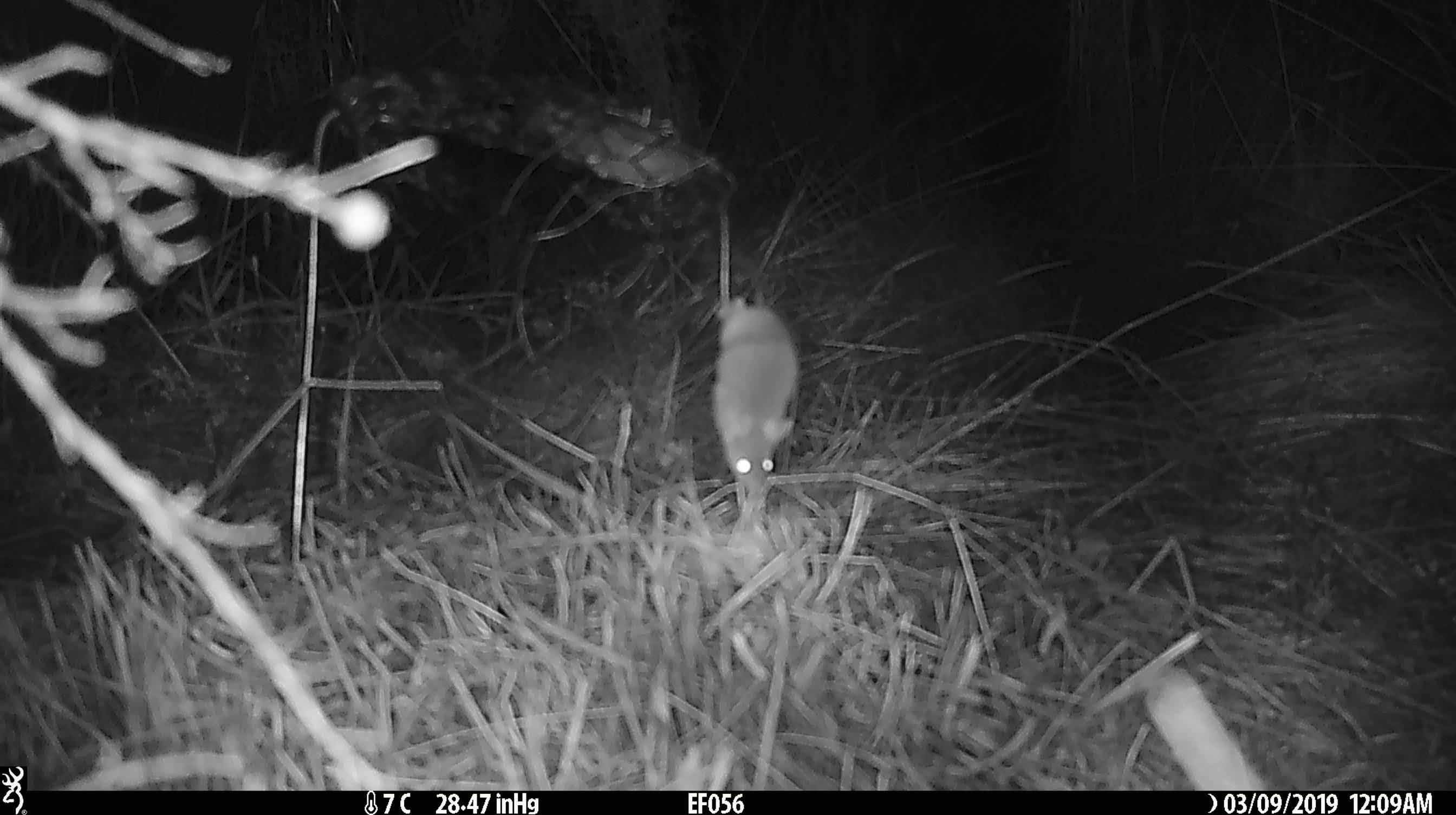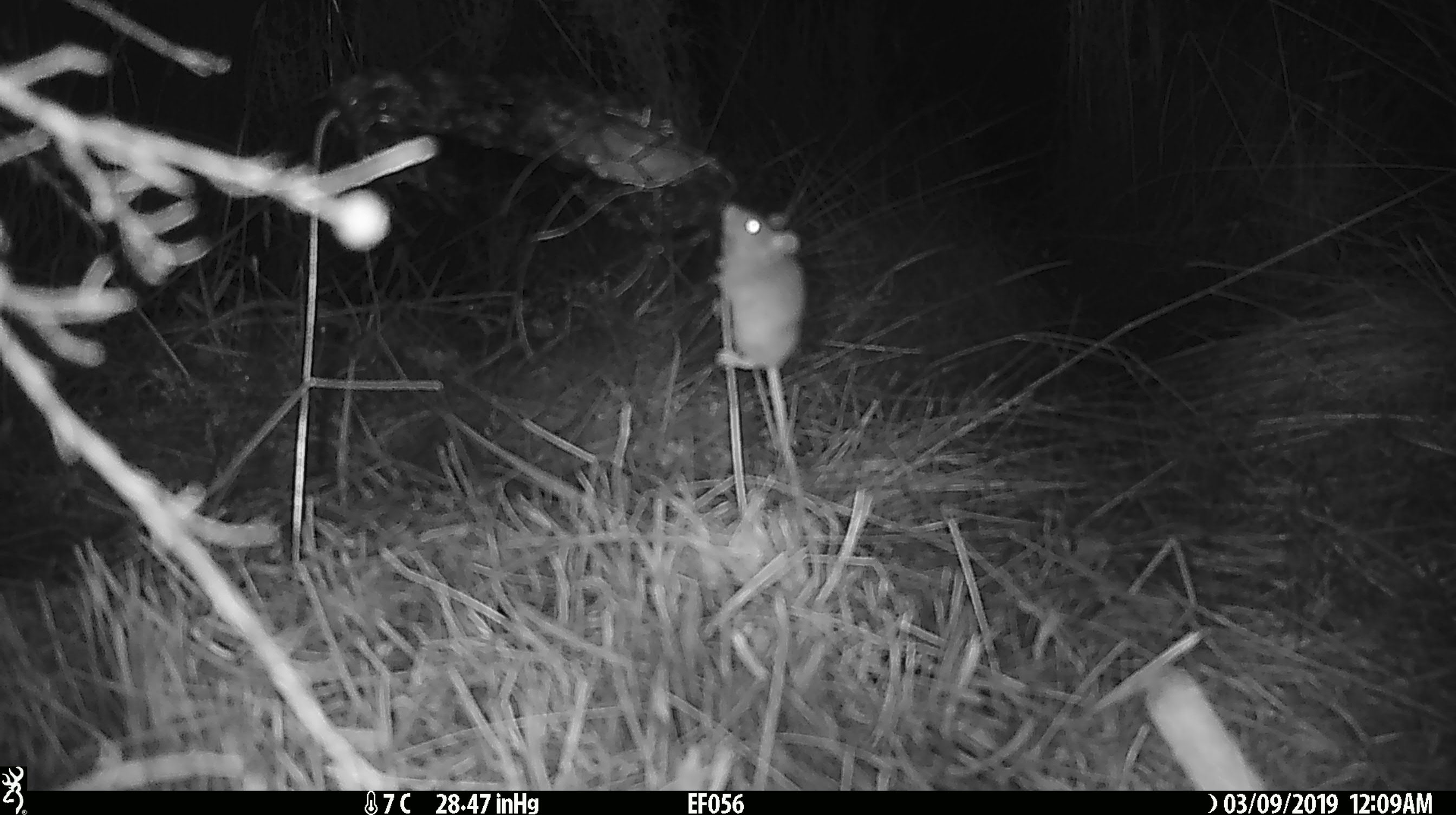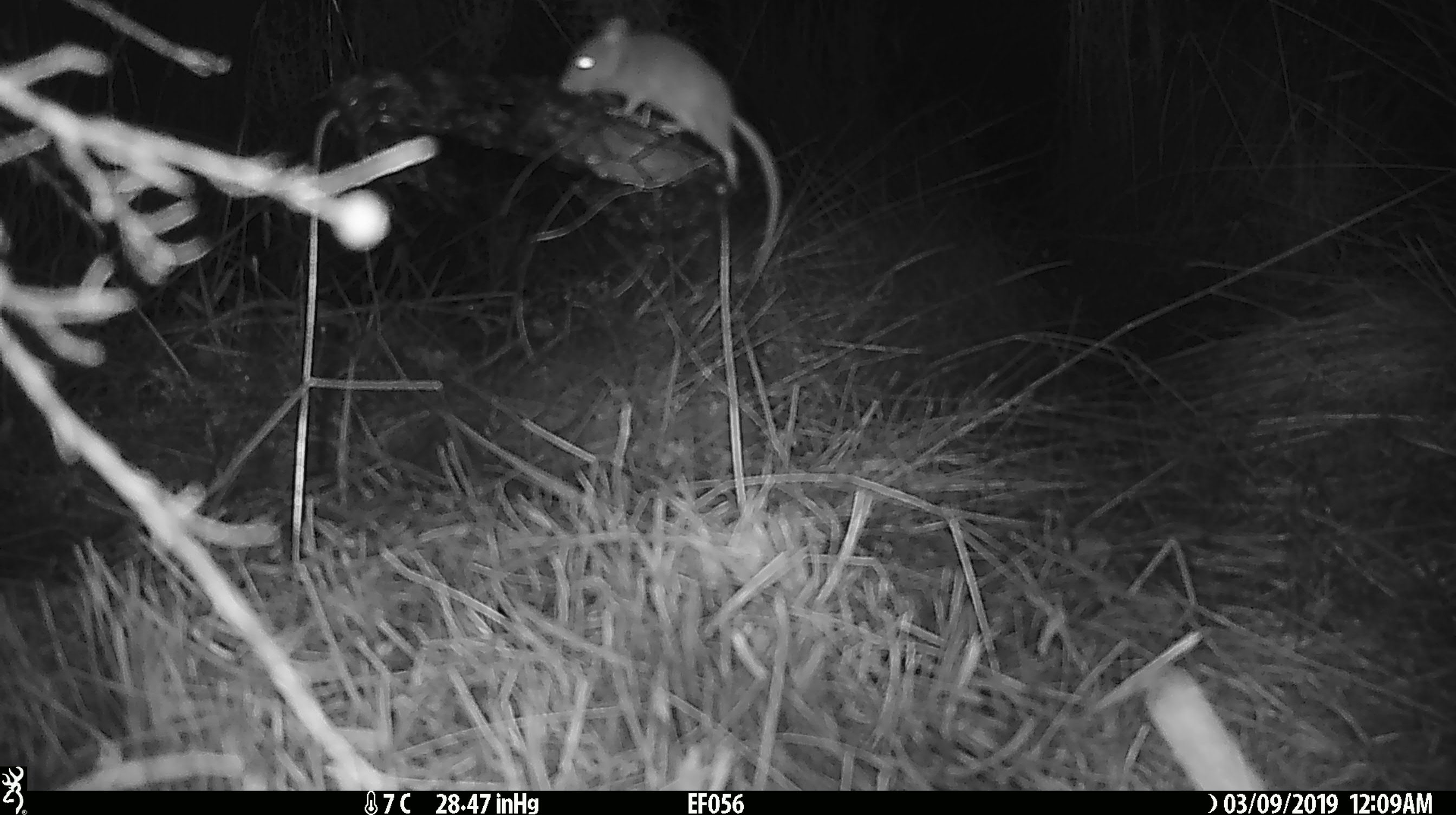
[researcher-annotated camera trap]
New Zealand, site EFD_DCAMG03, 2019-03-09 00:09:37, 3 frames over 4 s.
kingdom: Animalia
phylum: Chordata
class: Mammalia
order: Rodentia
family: Muridae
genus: Mus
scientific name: Mus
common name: mouse